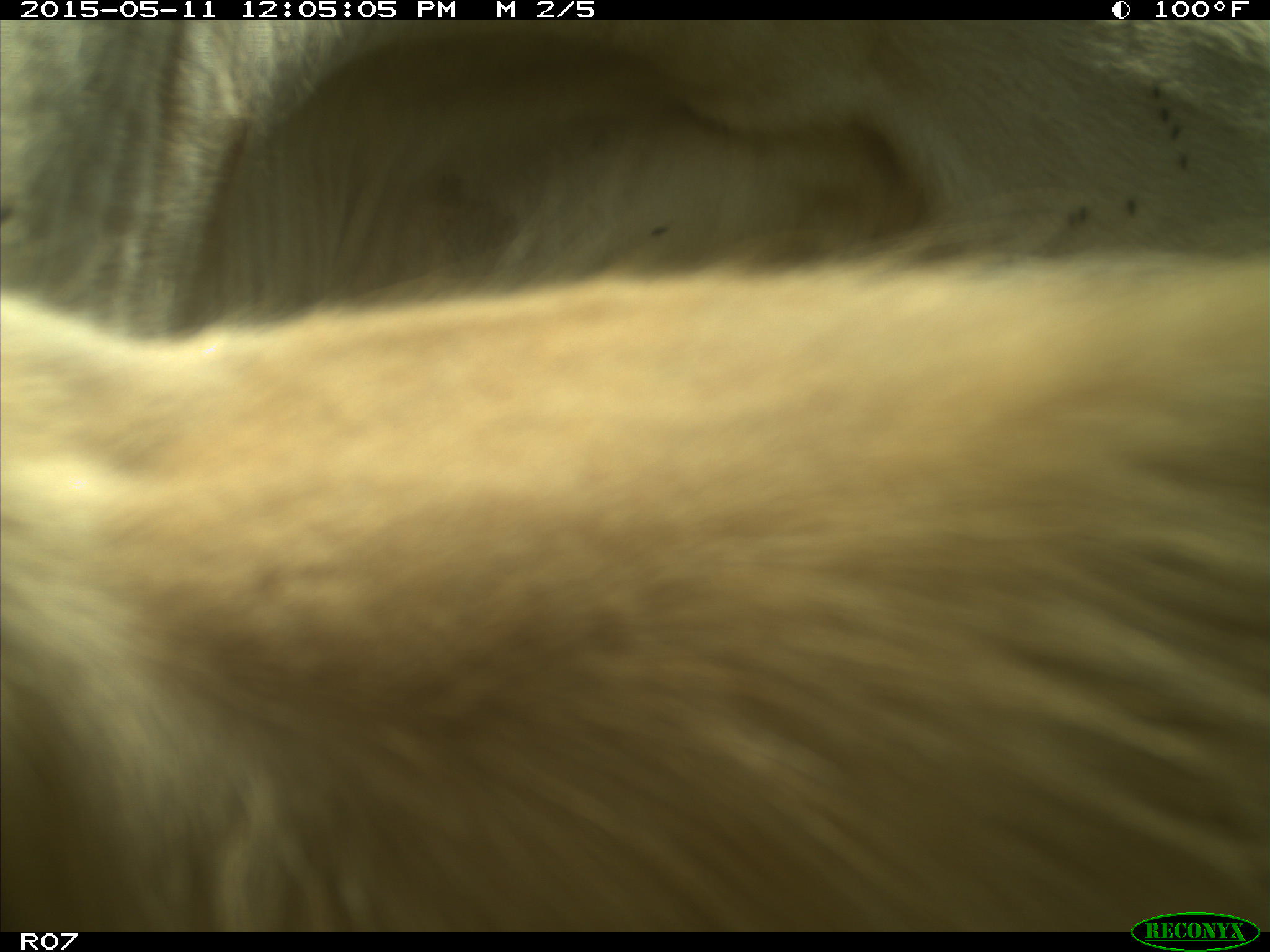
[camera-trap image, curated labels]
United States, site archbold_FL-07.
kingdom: Animalia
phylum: Chordata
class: Mammalia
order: Artiodactyla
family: Bovidae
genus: Bos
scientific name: Bos taurus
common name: domestic cow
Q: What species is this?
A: Bos taurus (domestic cow).